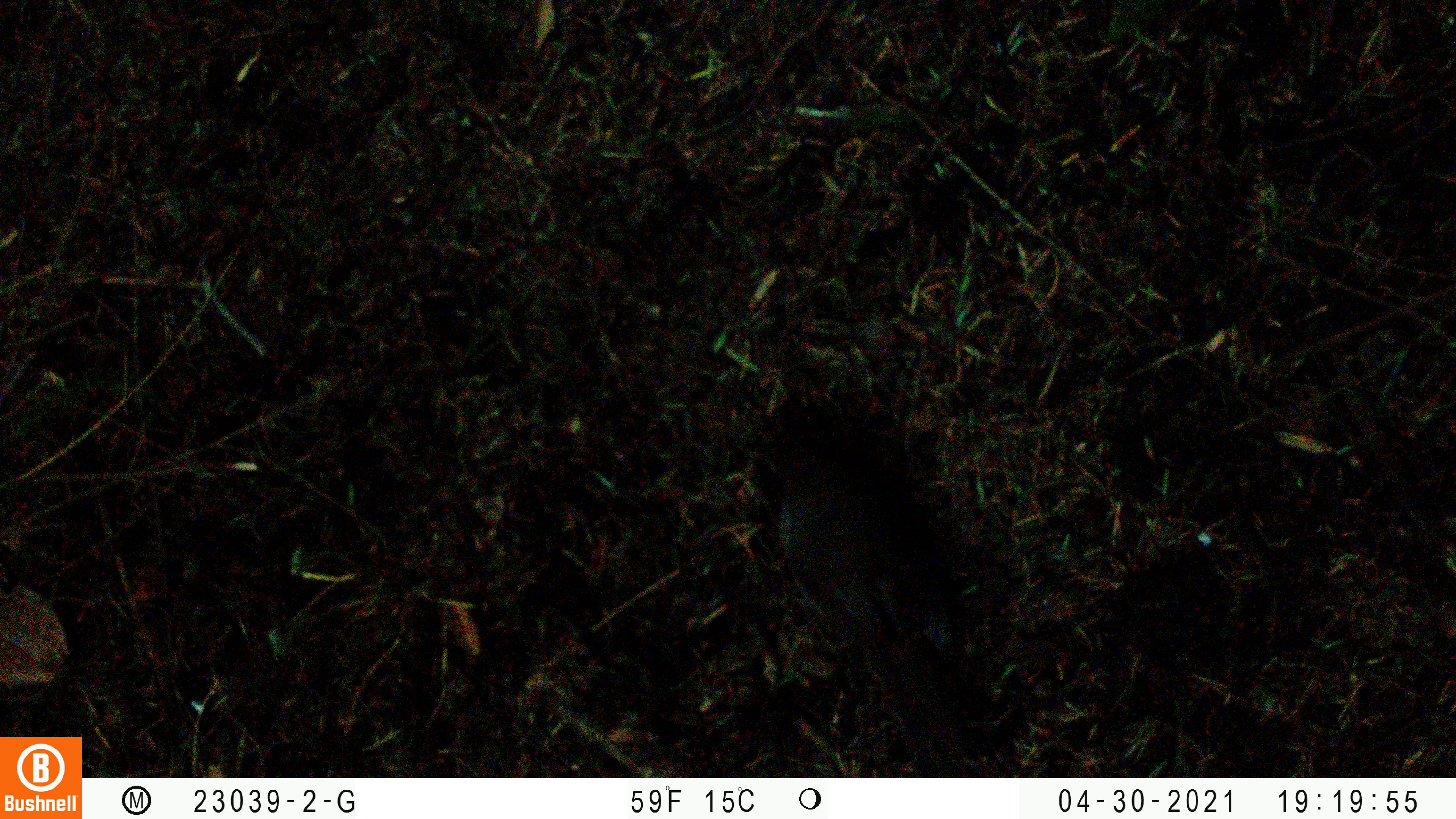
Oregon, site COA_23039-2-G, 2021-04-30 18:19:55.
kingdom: Animalia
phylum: Chordata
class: Aves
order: Passeriformes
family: Turdidae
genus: Catharus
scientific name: Catharus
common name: brown thrushes and nightingale-thrushes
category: catharus species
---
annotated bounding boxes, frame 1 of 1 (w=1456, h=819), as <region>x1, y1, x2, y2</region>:
catharus species: <region>726, 402, 1048, 774</region>